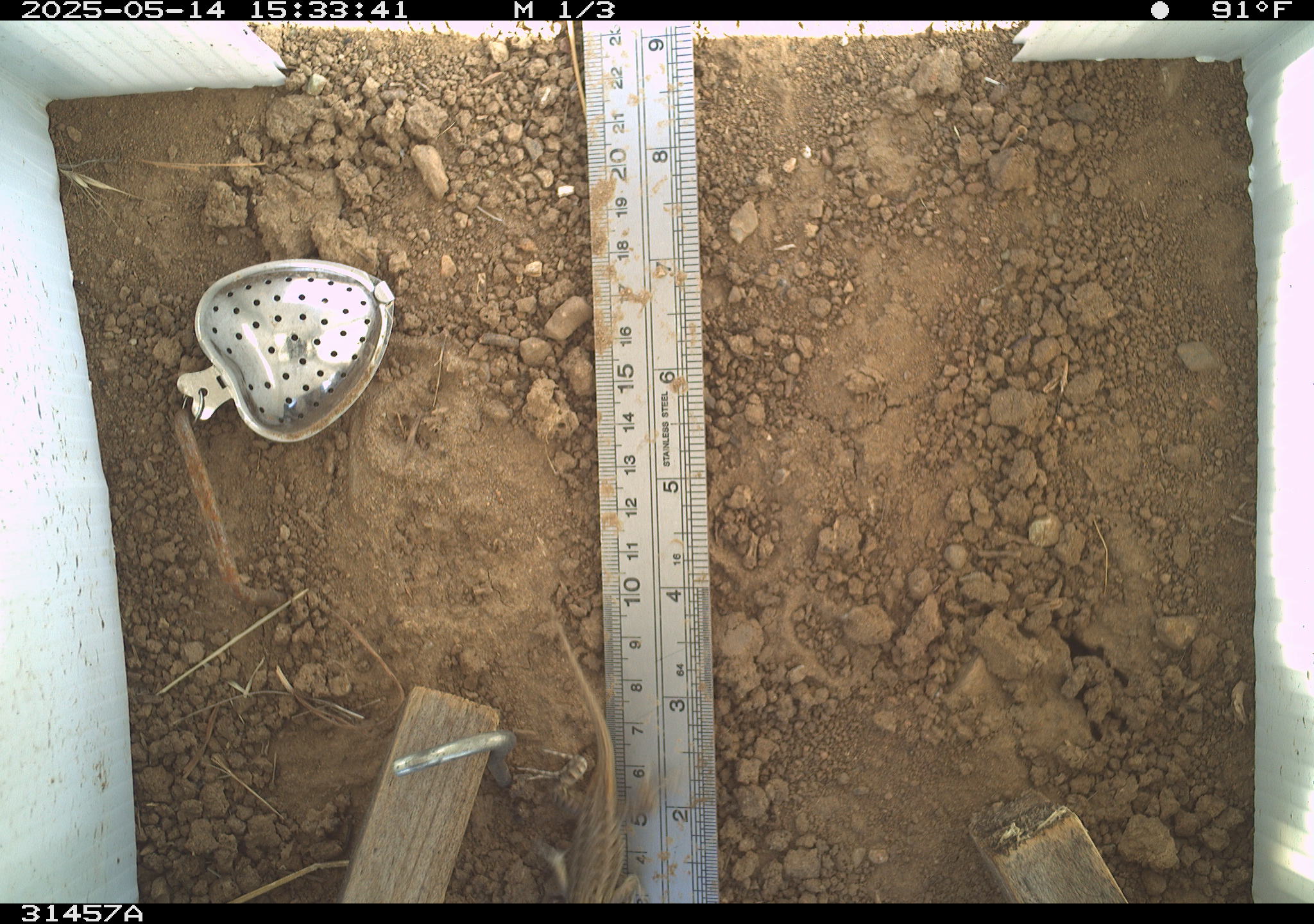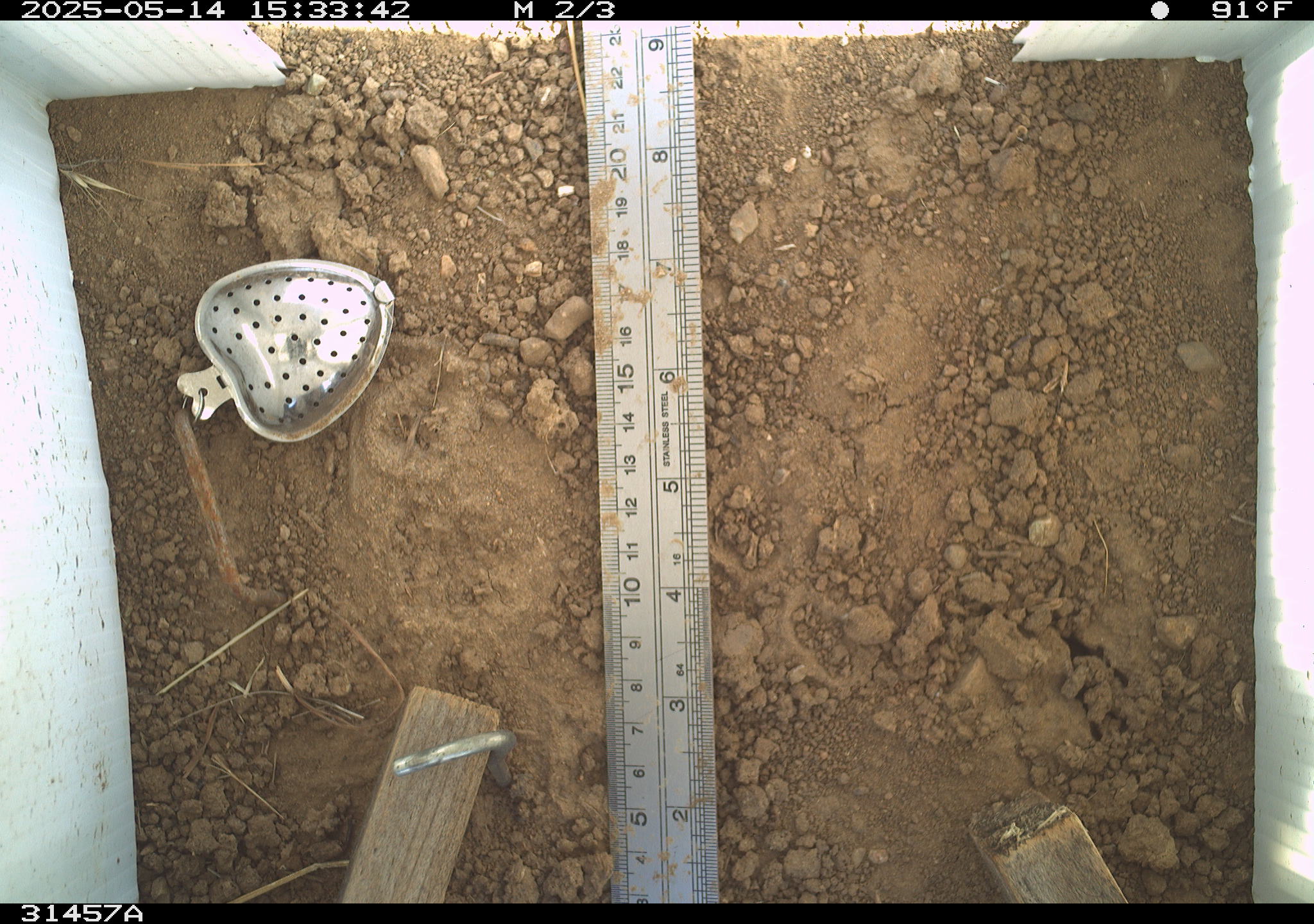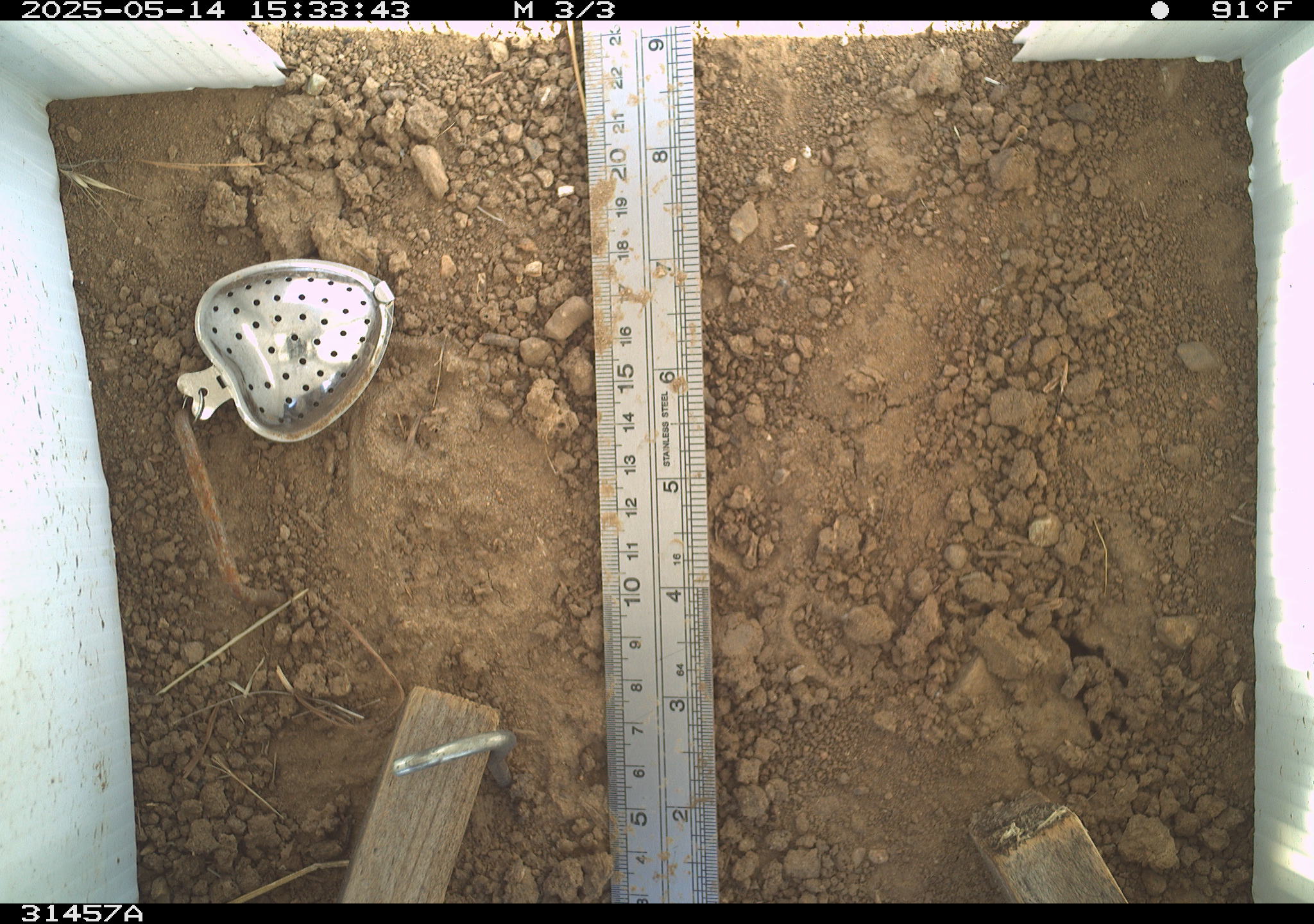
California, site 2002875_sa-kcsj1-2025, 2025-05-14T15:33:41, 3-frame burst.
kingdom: Animalia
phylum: Chordata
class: Reptilia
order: Squamata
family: Phrynosomatidae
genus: Sceloporus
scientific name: Sceloporus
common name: spiny lizards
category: sceloporus species